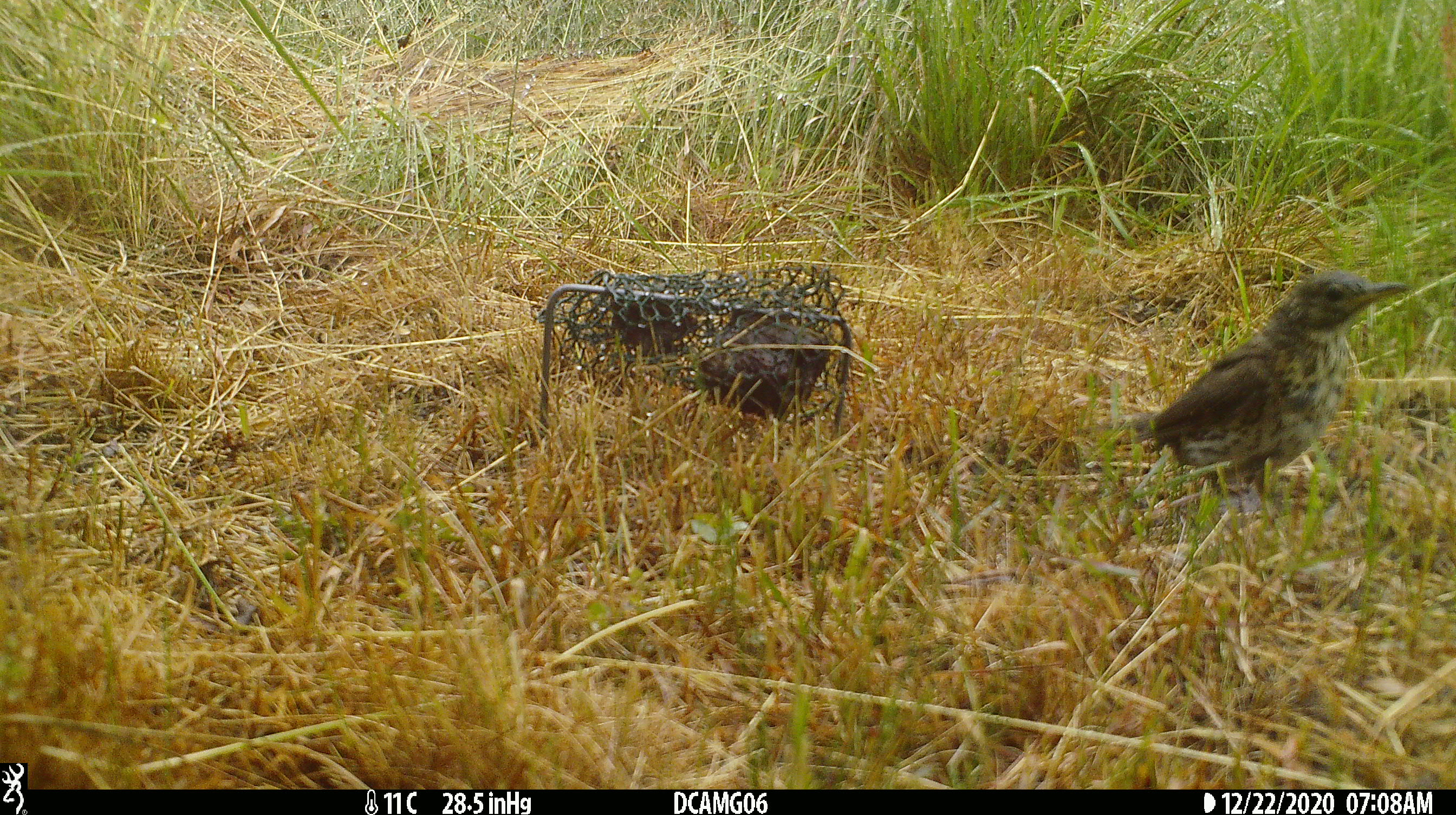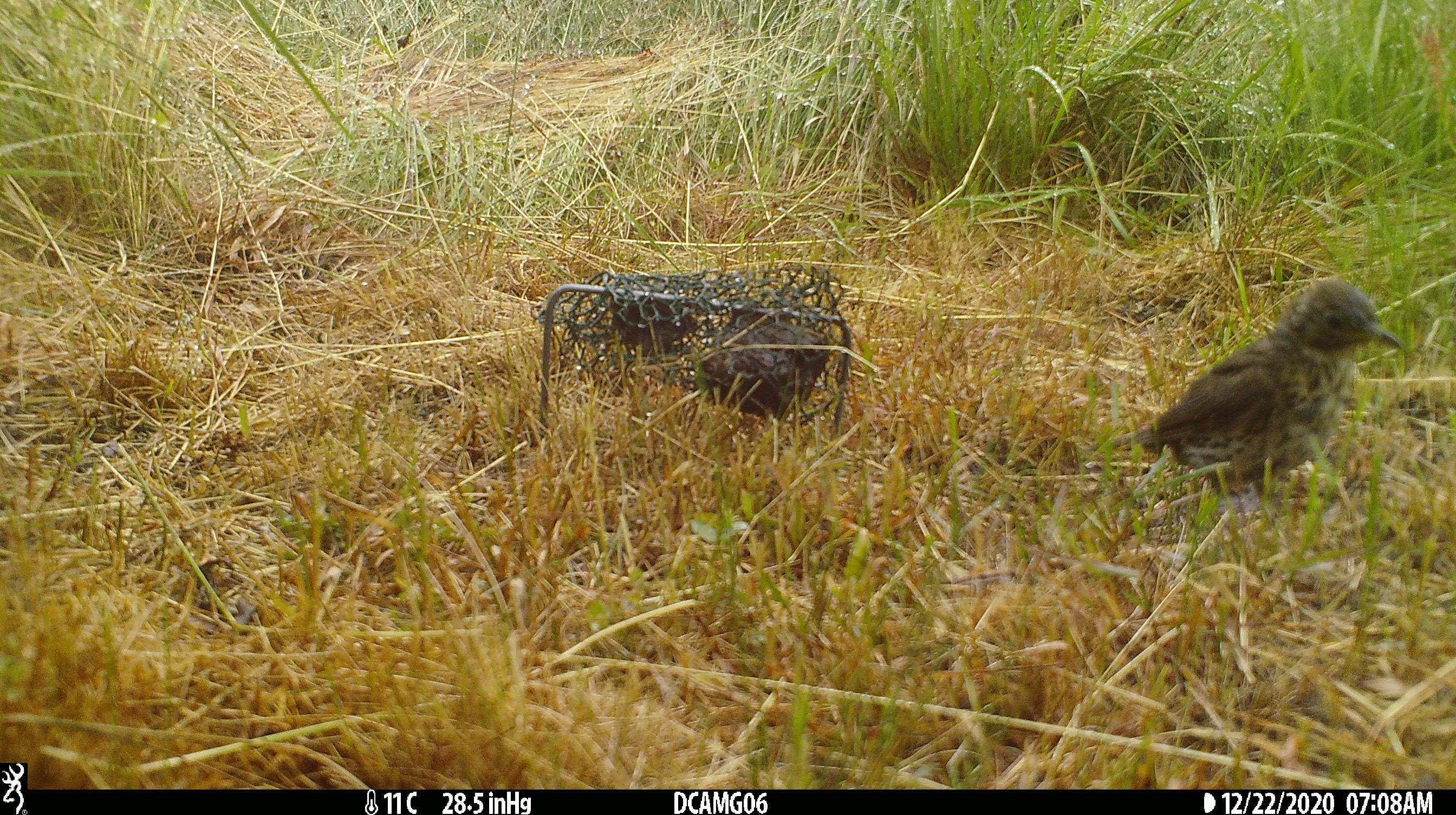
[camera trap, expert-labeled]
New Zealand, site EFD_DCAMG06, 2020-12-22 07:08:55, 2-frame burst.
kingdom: Animalia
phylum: Chordata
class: Aves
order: Passeriformes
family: Turdidae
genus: Turdus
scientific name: Turdus philomelos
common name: song thrush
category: thrush